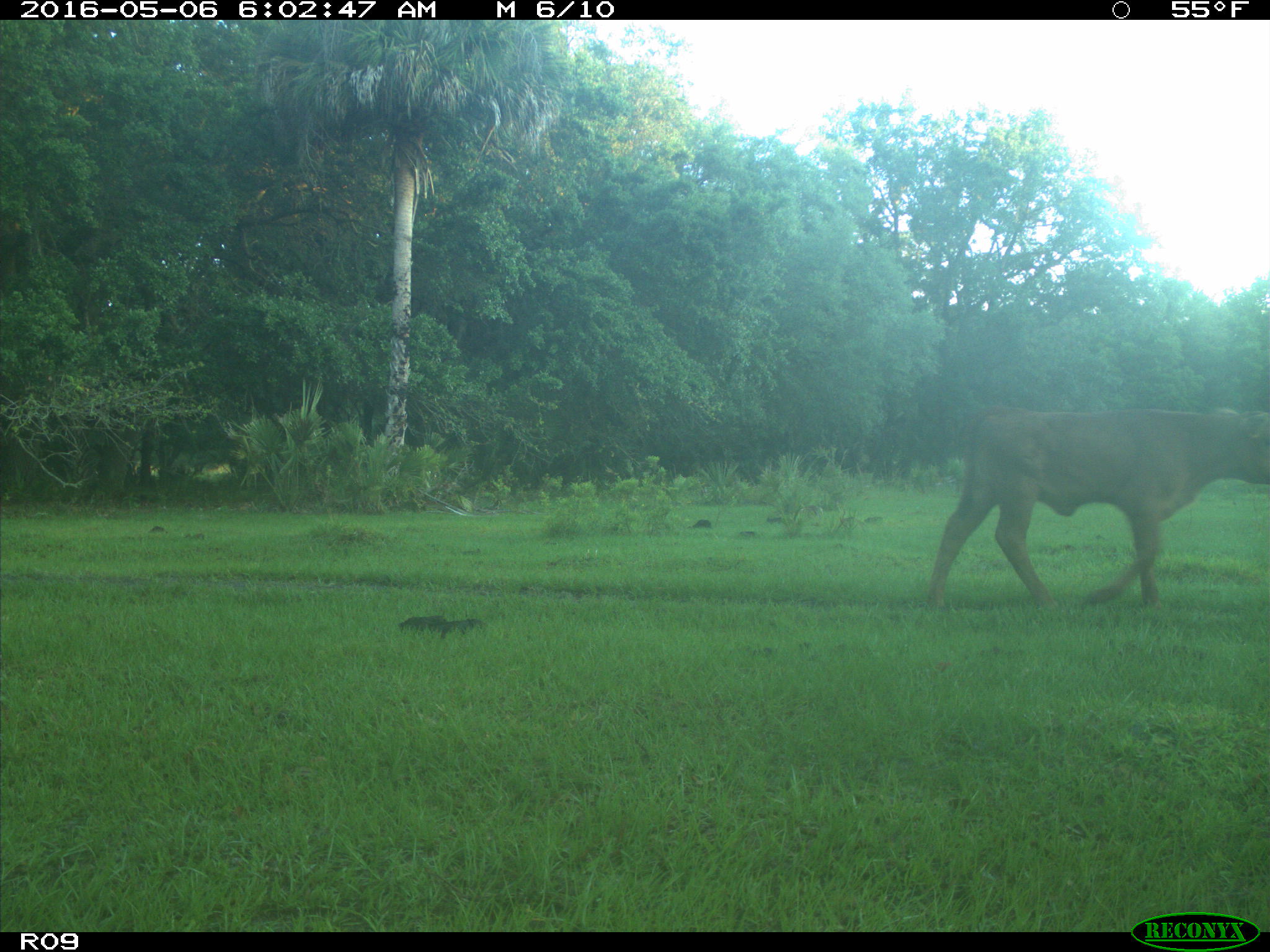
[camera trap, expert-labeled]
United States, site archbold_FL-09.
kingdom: Animalia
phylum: Chordata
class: Mammalia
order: Artiodactyla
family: Bovidae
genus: Bos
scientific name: Bos taurus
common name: domestic cow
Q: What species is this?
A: Bos taurus (domestic cow).